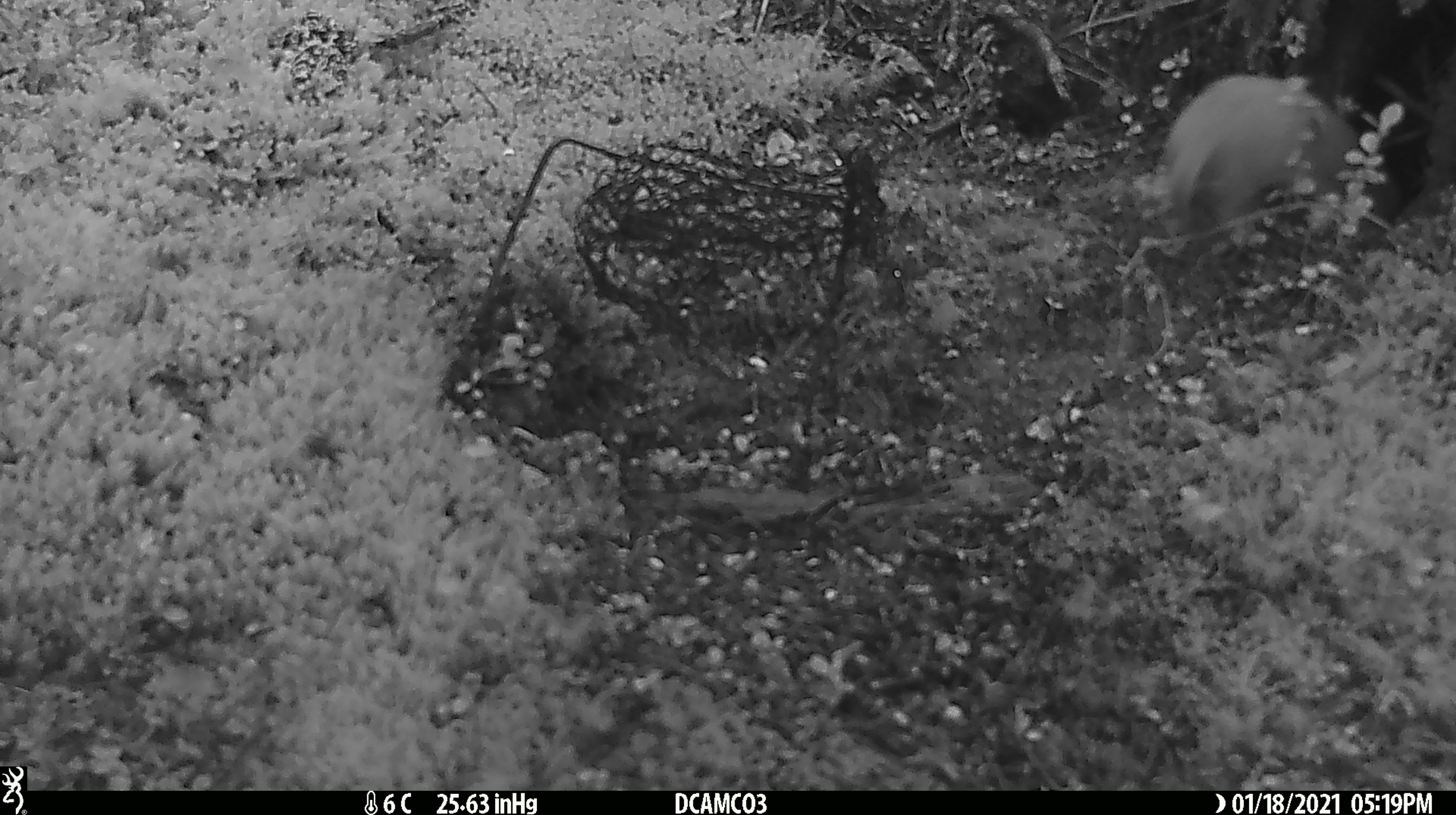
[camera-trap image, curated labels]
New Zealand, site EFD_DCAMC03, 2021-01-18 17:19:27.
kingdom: Animalia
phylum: Chordata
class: Mammalia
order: Carnivora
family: Mustelidae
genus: Mustela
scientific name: Mustela erminea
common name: stoat